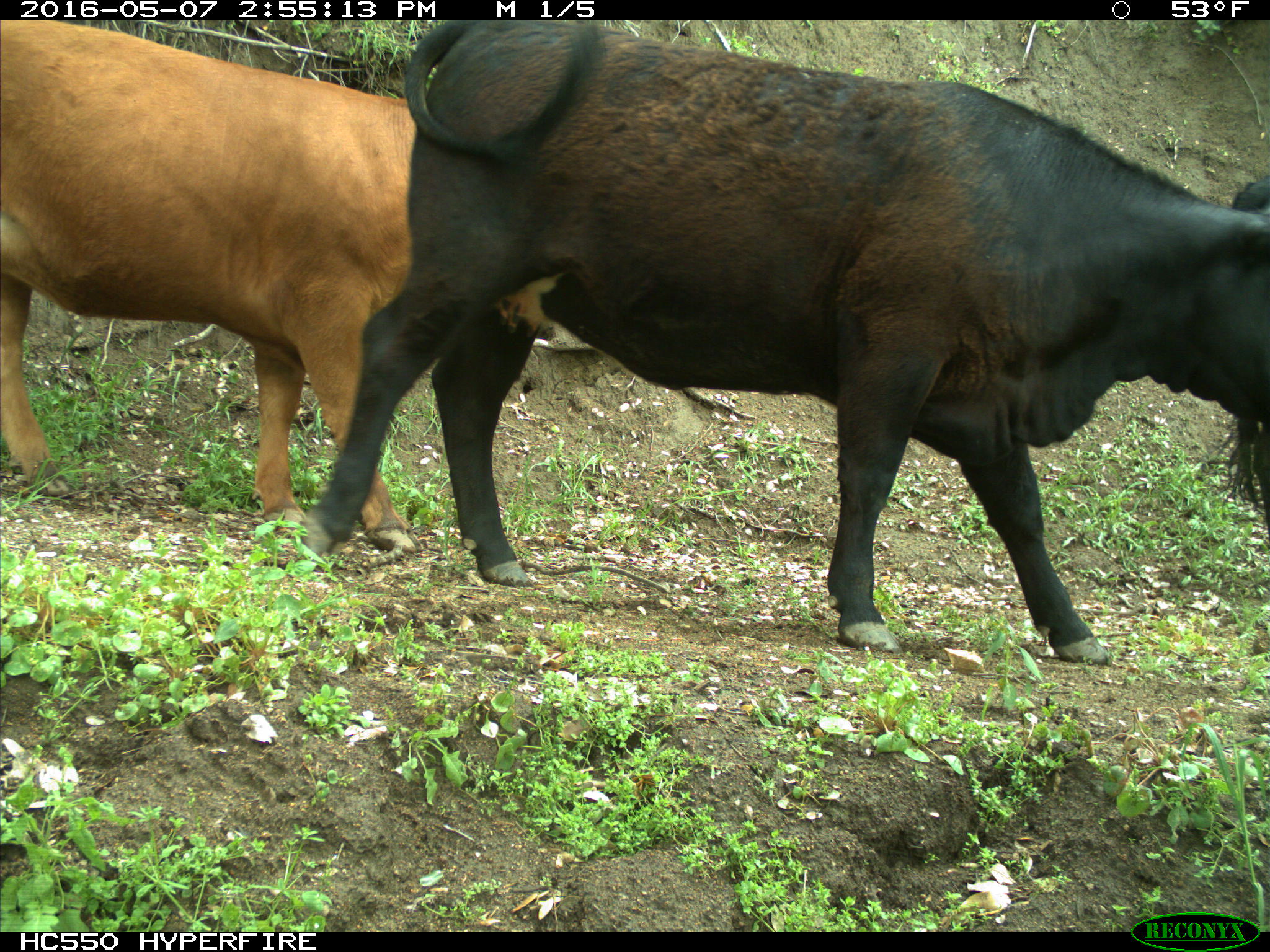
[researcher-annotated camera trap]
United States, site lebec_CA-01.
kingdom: Animalia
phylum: Chordata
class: Mammalia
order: Artiodactyla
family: Bovidae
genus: Bos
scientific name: Bos taurus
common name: domestic cow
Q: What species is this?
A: Bos taurus (domestic cow).